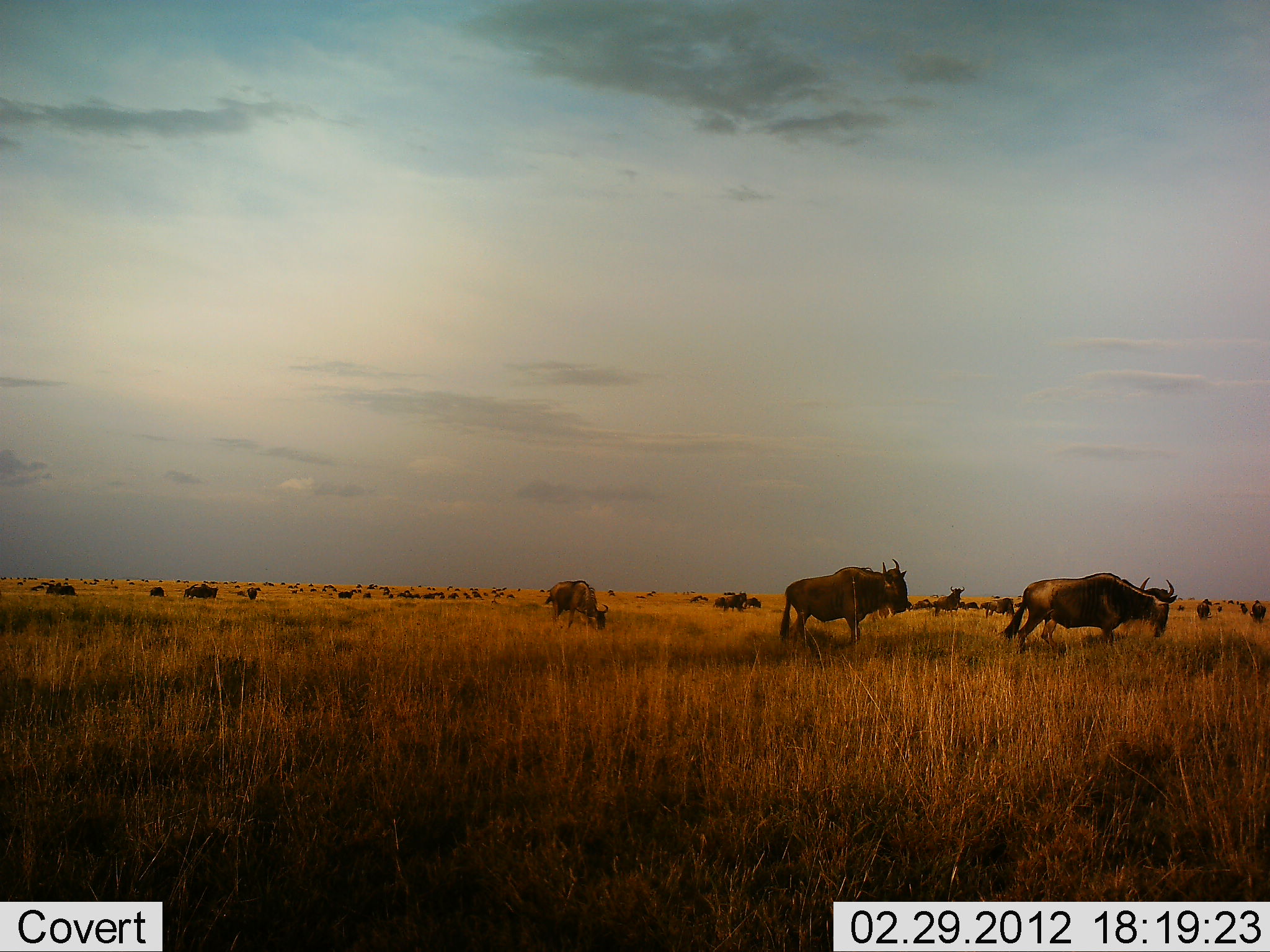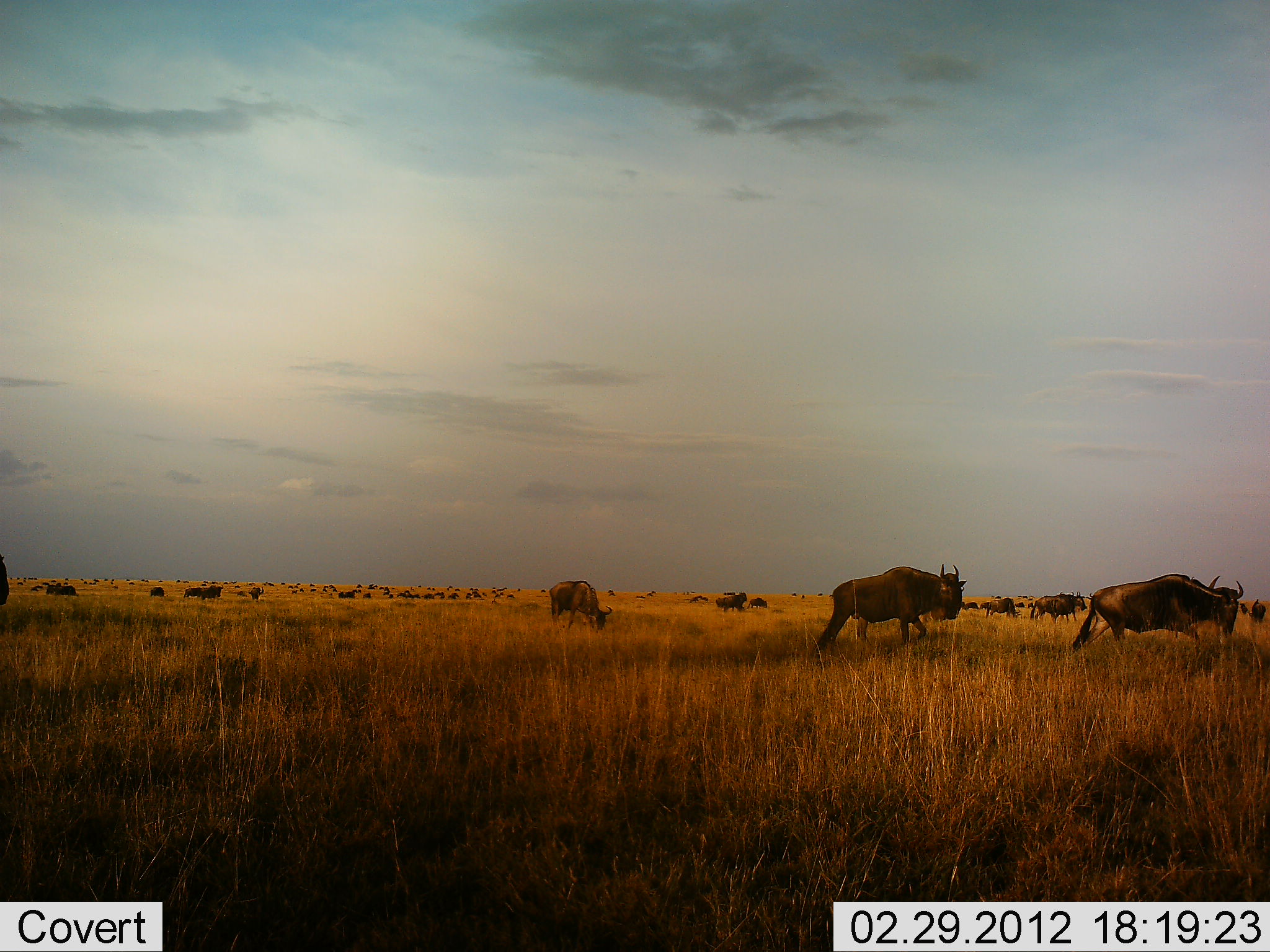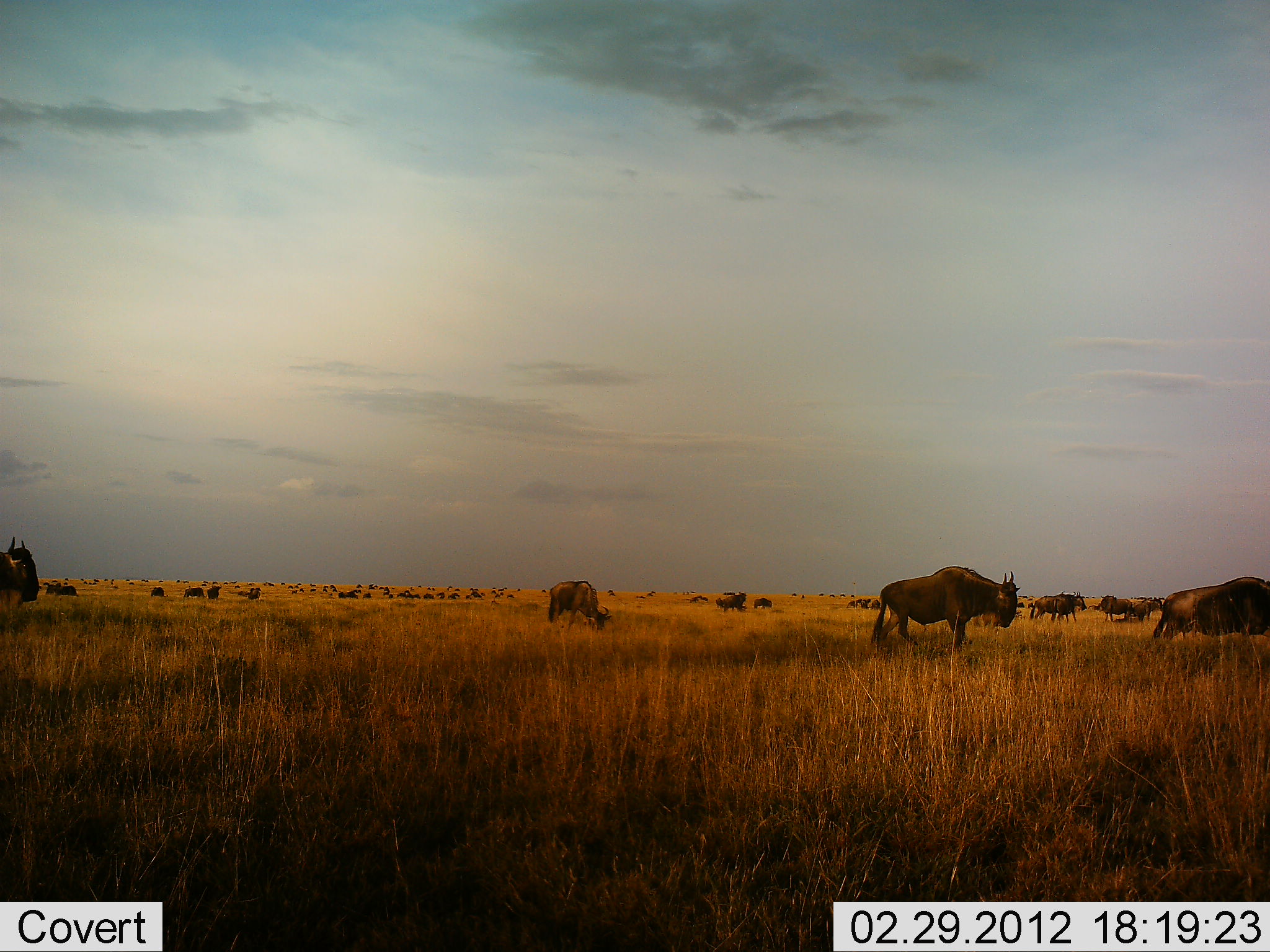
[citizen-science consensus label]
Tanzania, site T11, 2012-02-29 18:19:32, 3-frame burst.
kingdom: Animalia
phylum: Chordata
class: Mammalia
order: Artiodactyla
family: Bovidae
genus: Connochaetes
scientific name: Connochaetes taurinus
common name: blue wildebeest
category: wildebeest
Wildebeest (blue wildebeest) (Connochaetes taurinus), count 11-50. Behavior (volunteer vote fractions): standing 44%, resting 0%, moving 96%, interacting 0%. Young present (vote fraction): 4%. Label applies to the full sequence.